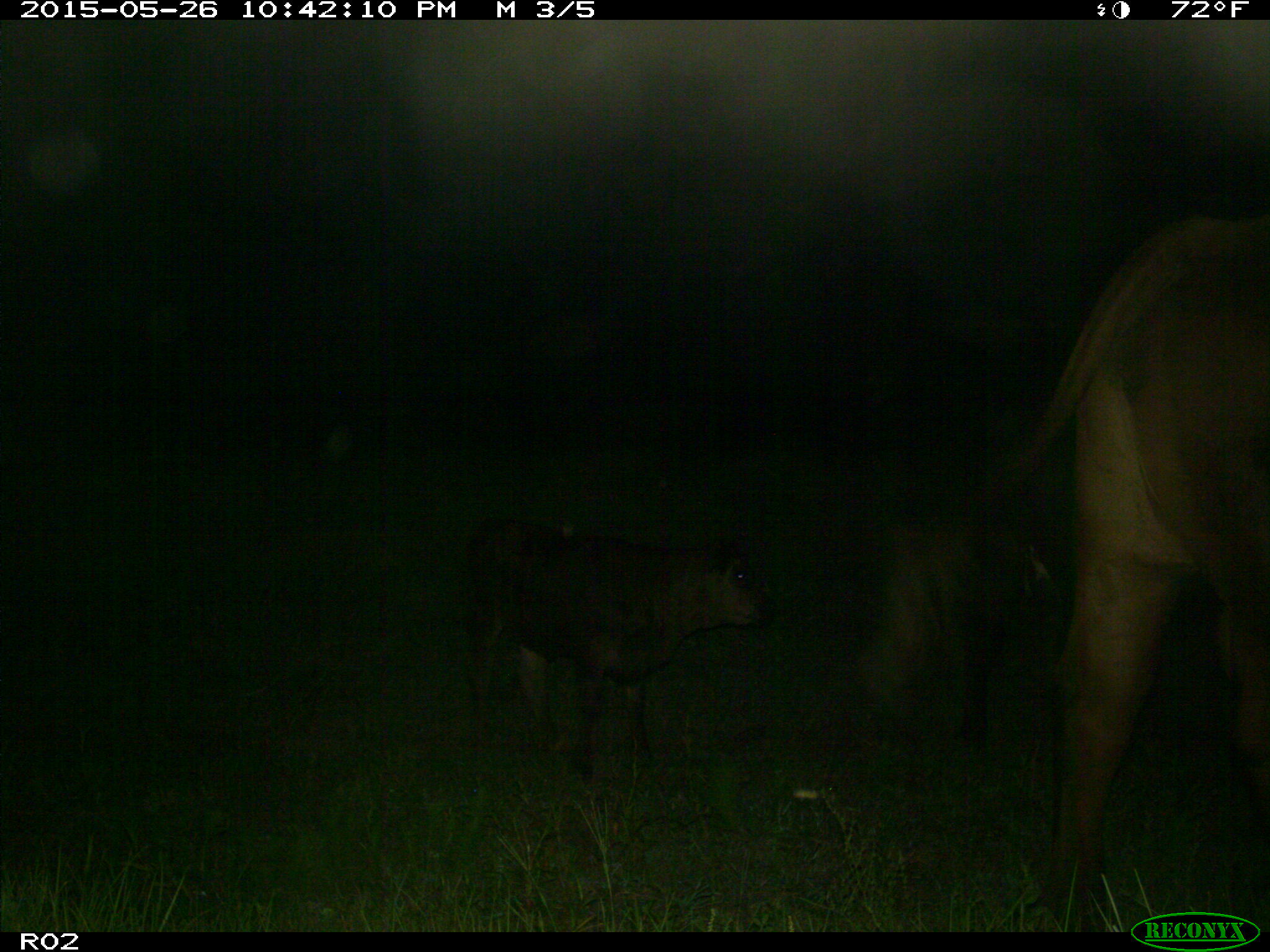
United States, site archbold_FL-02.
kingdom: Animalia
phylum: Chordata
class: Mammalia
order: Artiodactyla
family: Bovidae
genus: Bos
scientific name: Bos taurus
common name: domestic cow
Bos taurus (domestic cow).